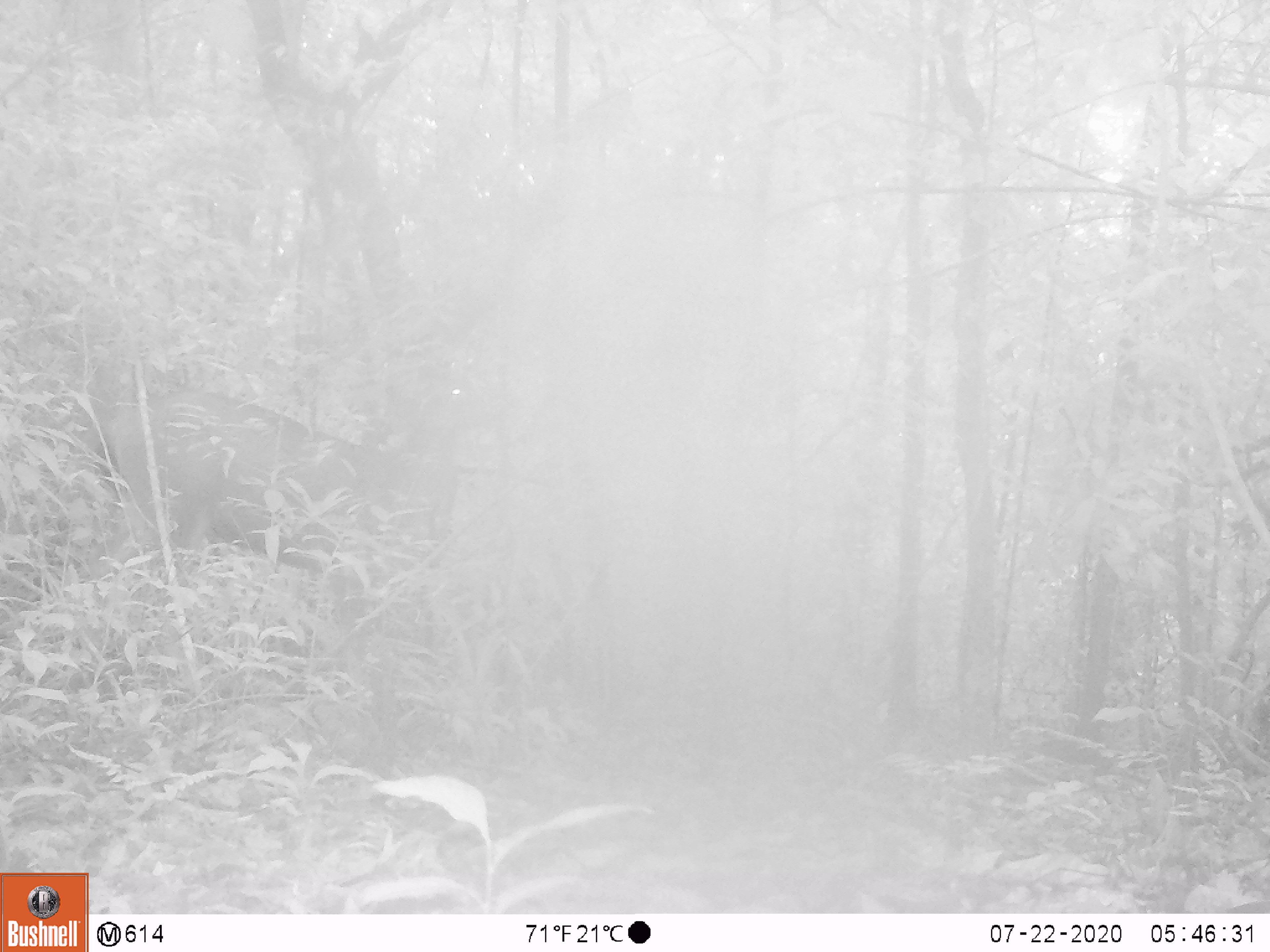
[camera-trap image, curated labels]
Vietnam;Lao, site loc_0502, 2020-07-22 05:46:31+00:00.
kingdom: Animalia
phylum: Chordata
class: Mammalia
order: Artiodactyla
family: Cervidae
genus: Rusa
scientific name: Rusa unicolor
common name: sambar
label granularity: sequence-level